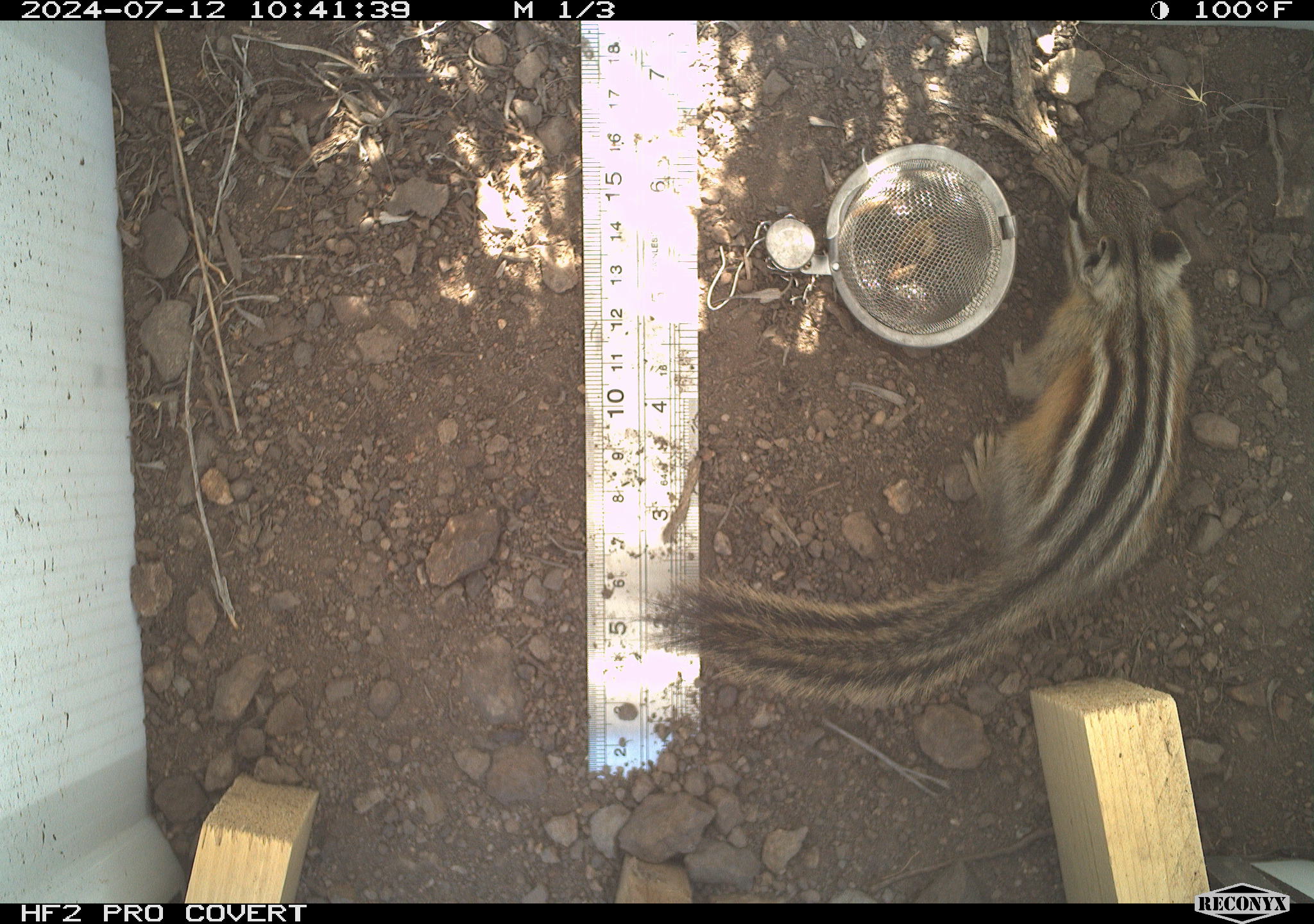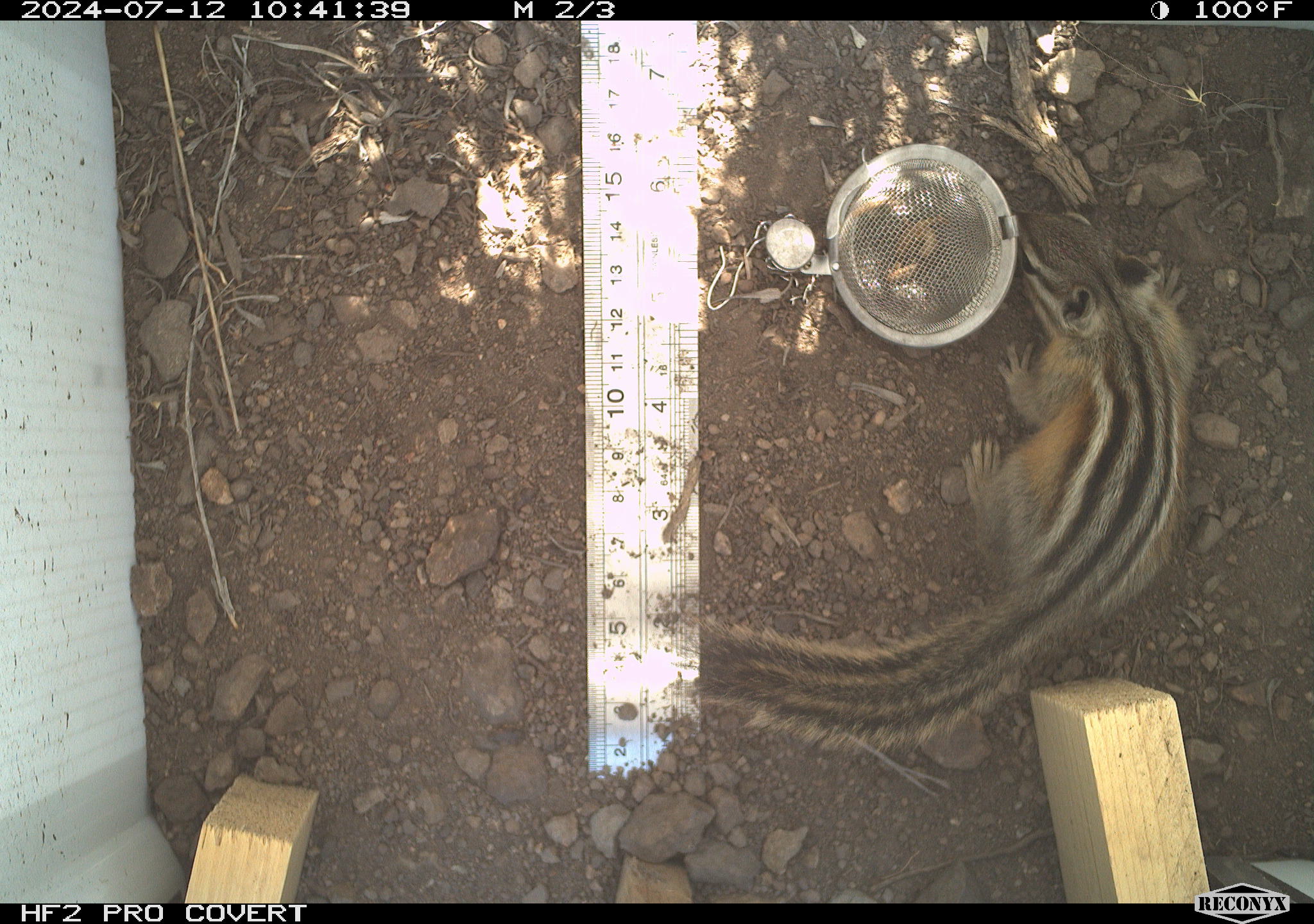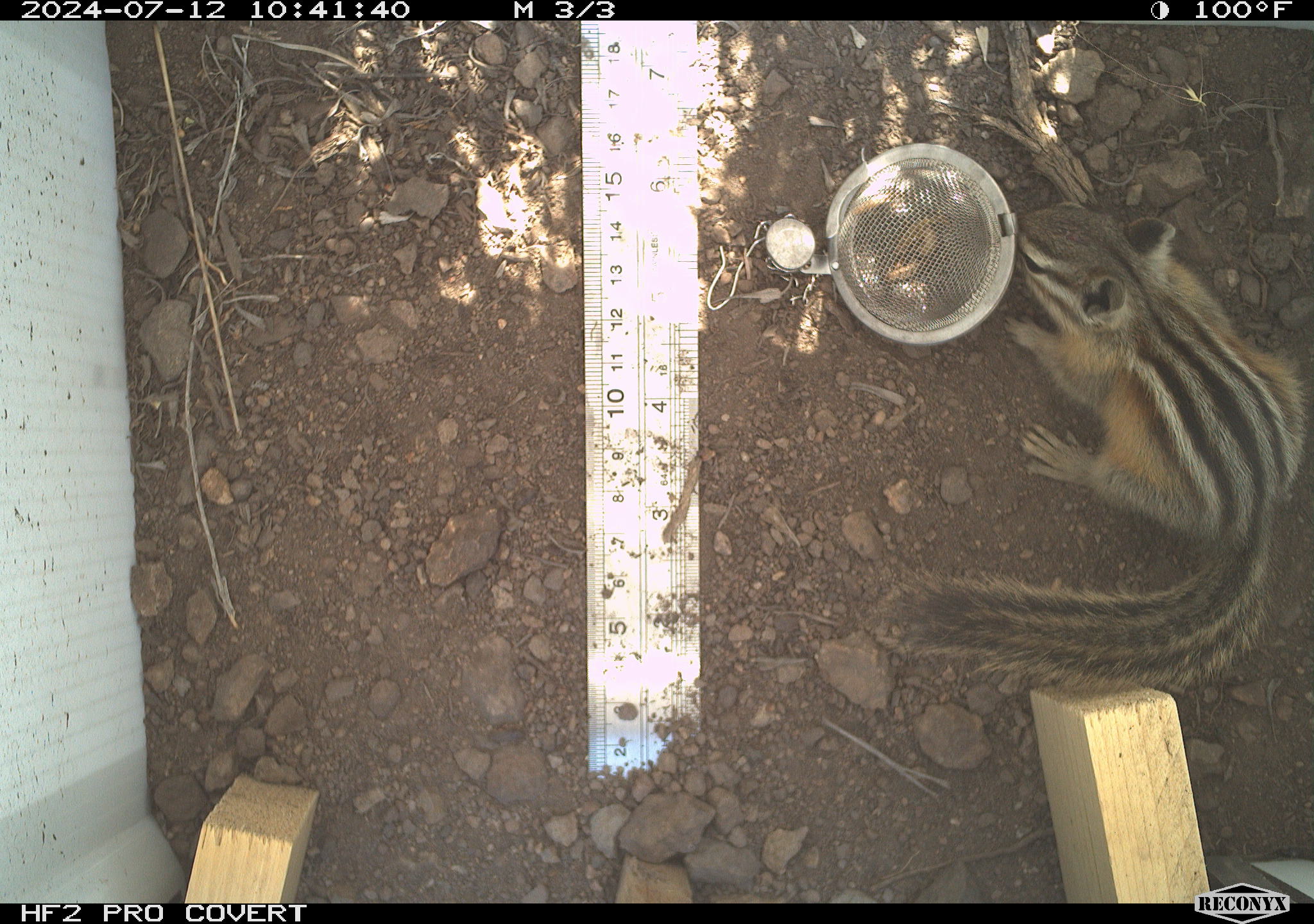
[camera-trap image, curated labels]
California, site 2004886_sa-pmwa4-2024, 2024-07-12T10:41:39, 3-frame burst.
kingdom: Animalia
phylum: Chordata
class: Mammalia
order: Rodentia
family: Sciuridae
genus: Neotamias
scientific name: Neotamias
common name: western chipmunks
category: neotamias species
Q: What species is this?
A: Neotamias species (western chipmunks) (Neotamias).